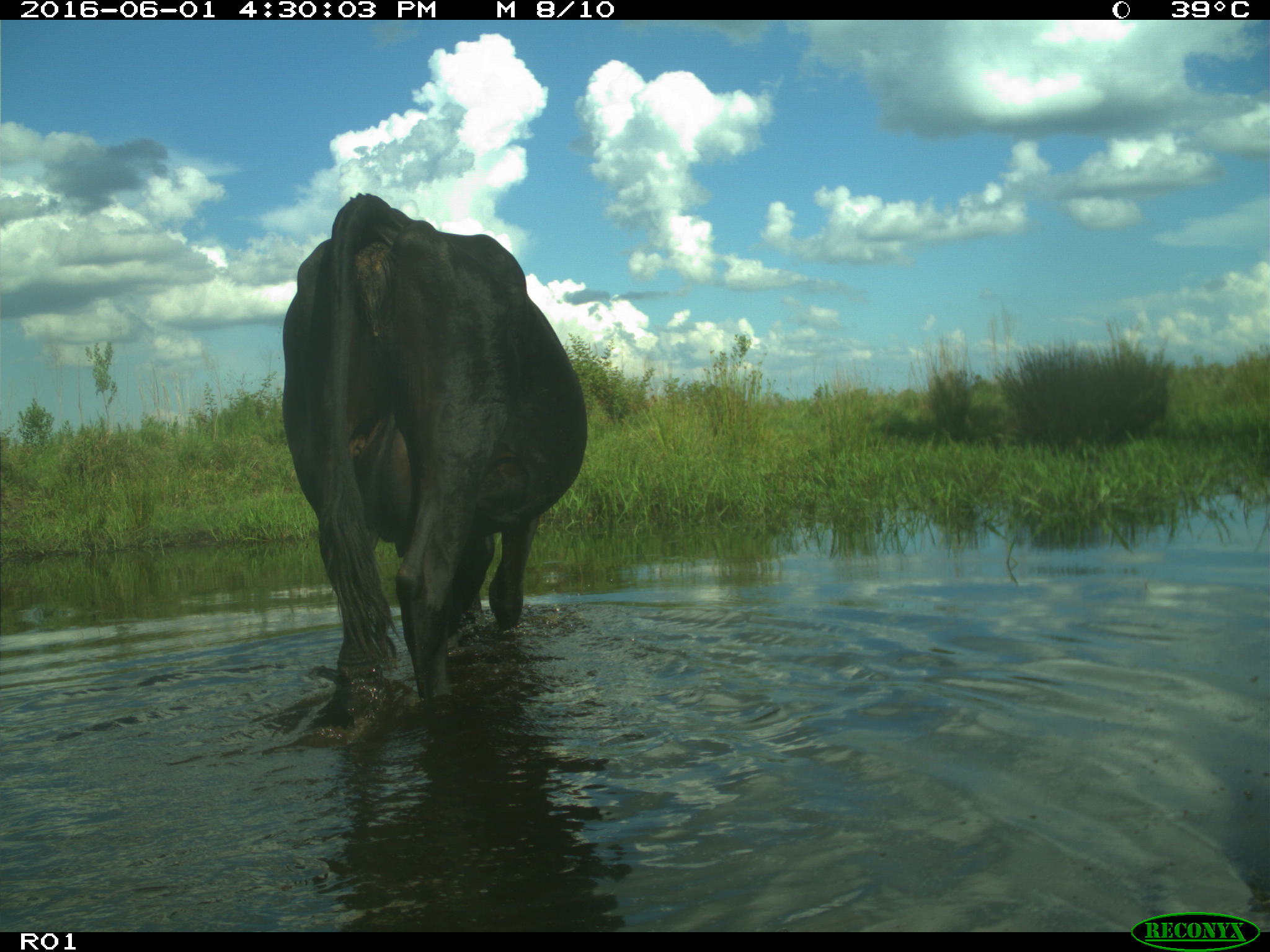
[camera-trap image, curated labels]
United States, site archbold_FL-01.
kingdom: Animalia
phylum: Chordata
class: Mammalia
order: Artiodactyla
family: Bovidae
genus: Bos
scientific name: Bos taurus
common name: domestic cow